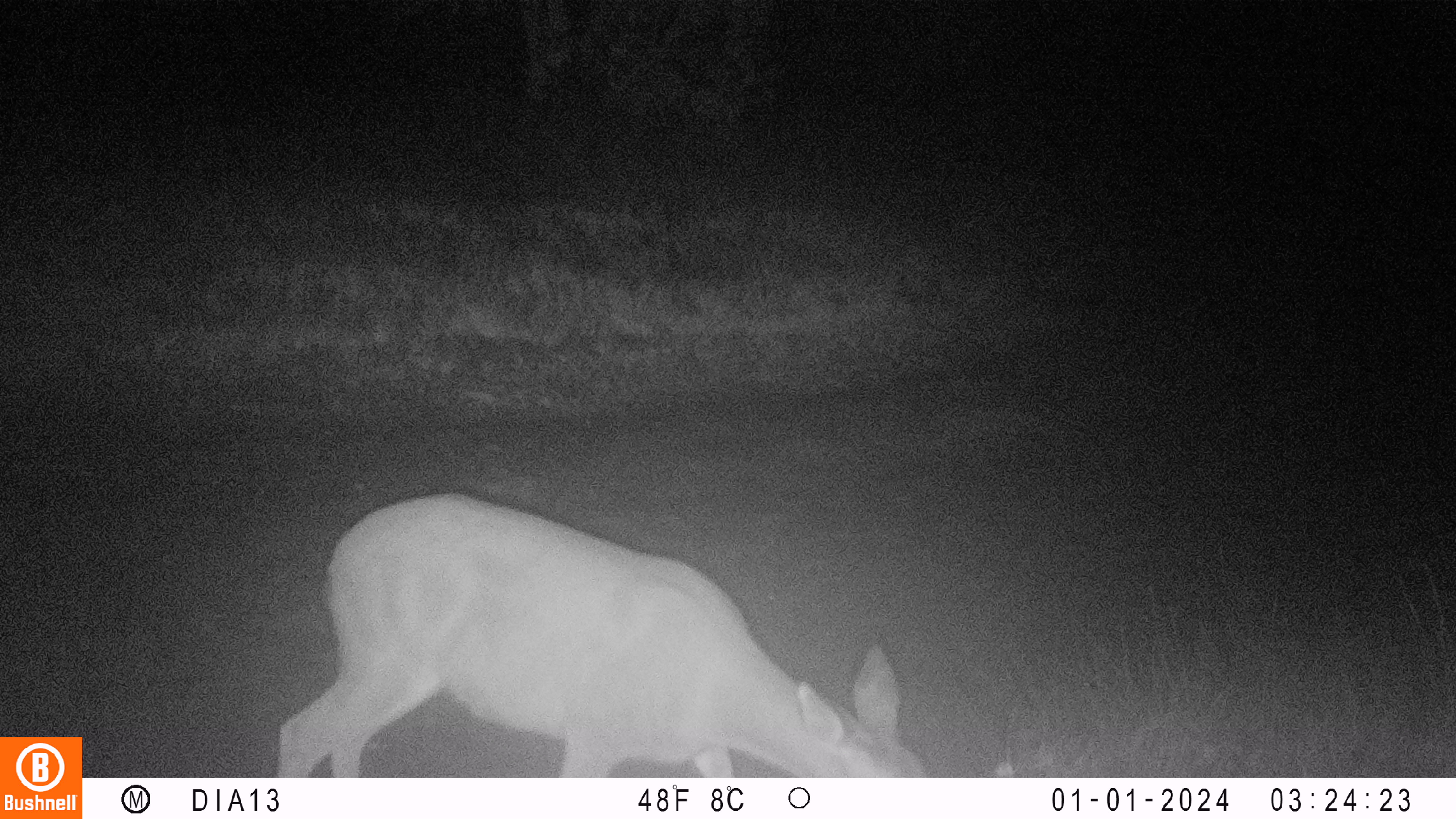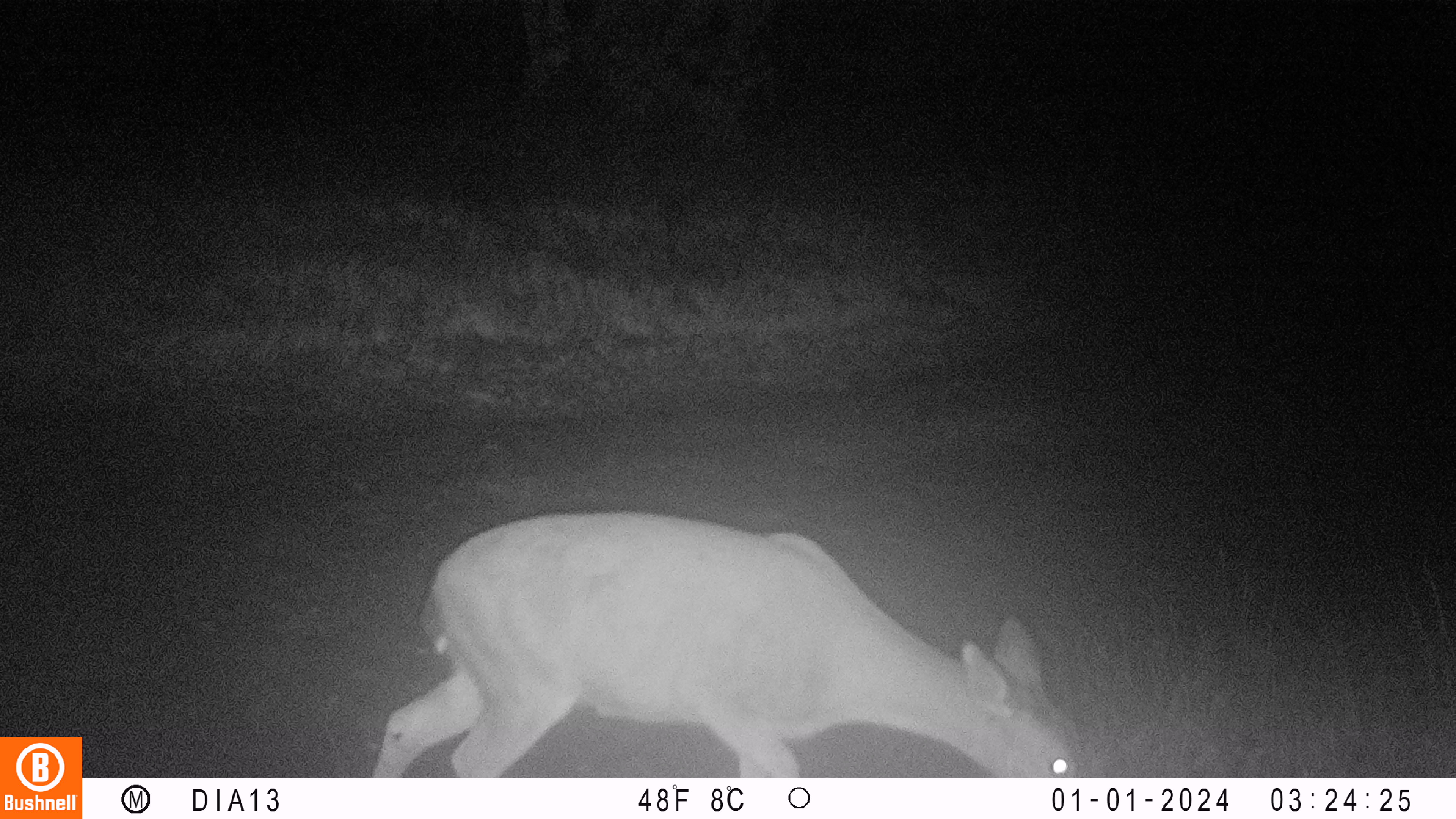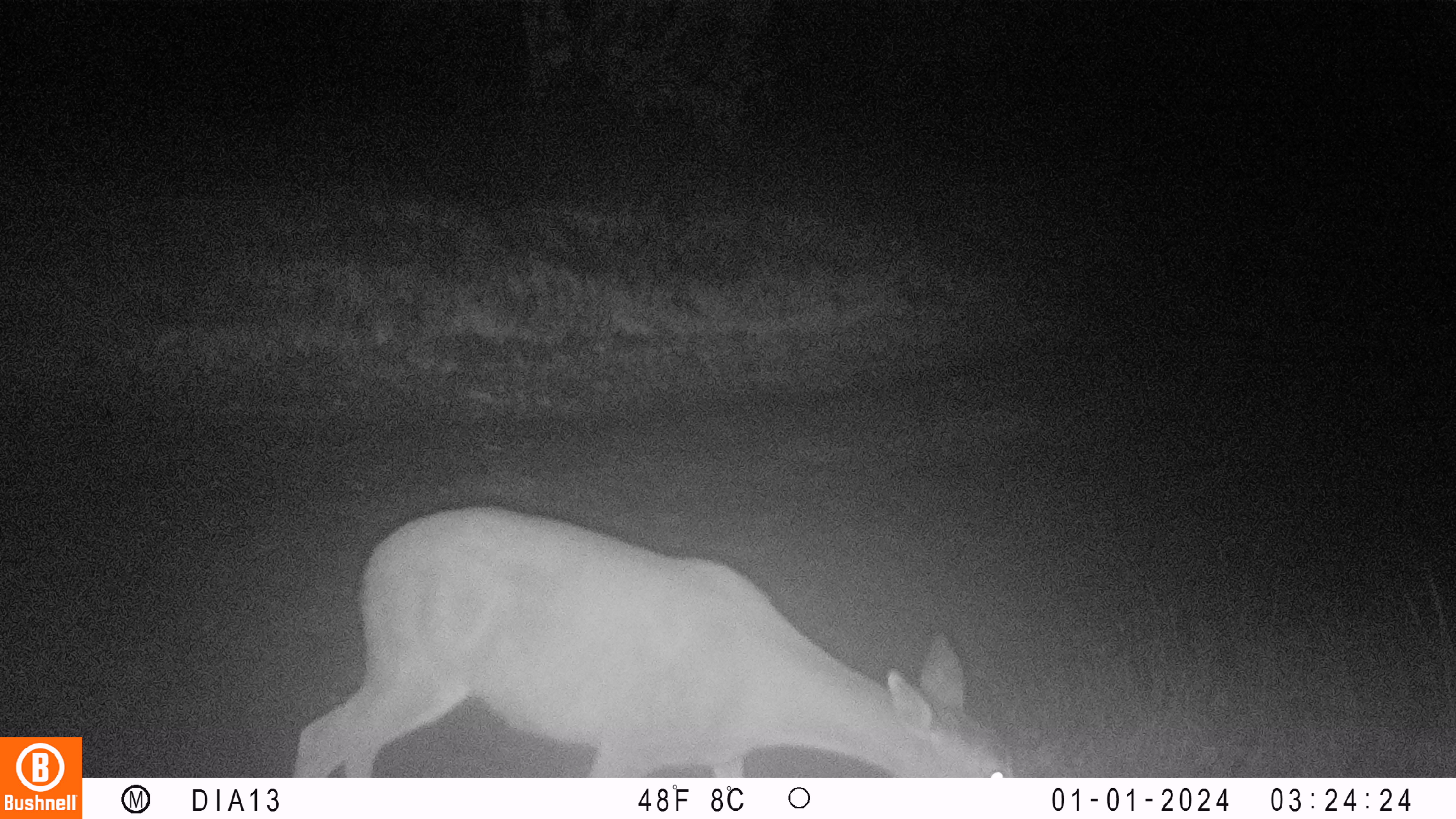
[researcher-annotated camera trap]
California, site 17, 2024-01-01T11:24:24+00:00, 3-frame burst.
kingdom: Animalia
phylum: Chordata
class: Mammalia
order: Artiodactyla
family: Cervidae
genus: Odocoileus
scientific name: Odocoileus hemionus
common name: mule deer